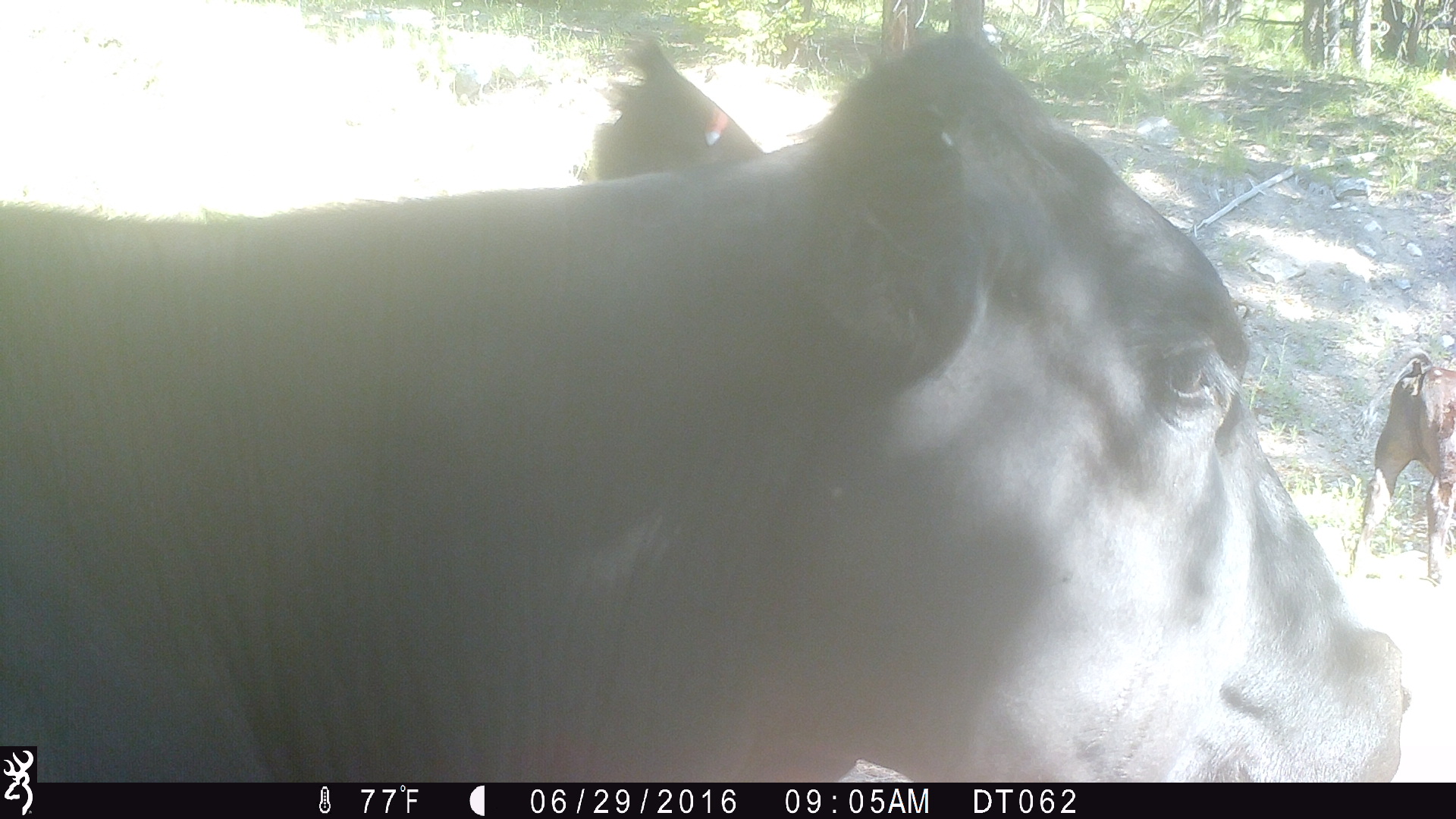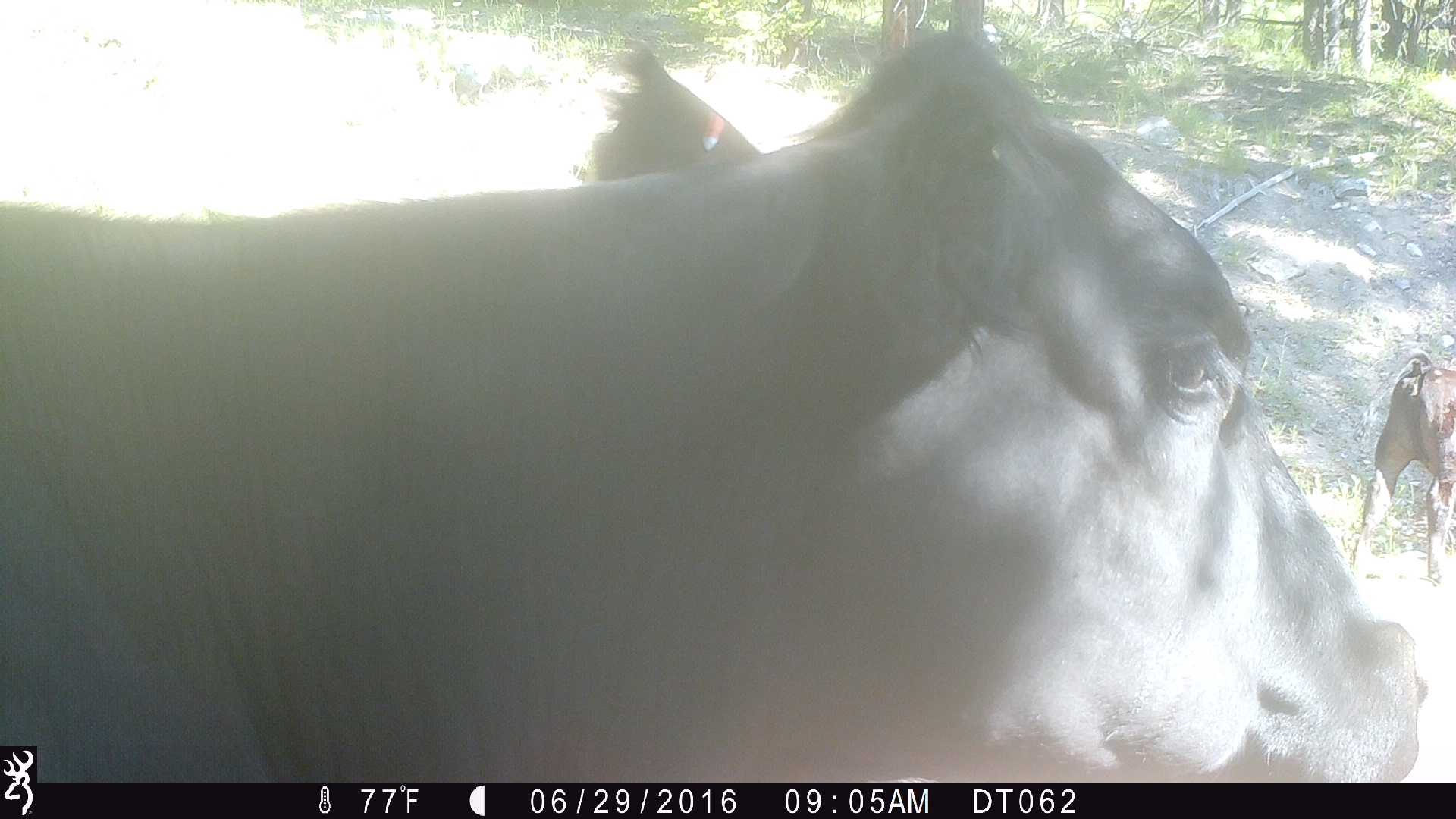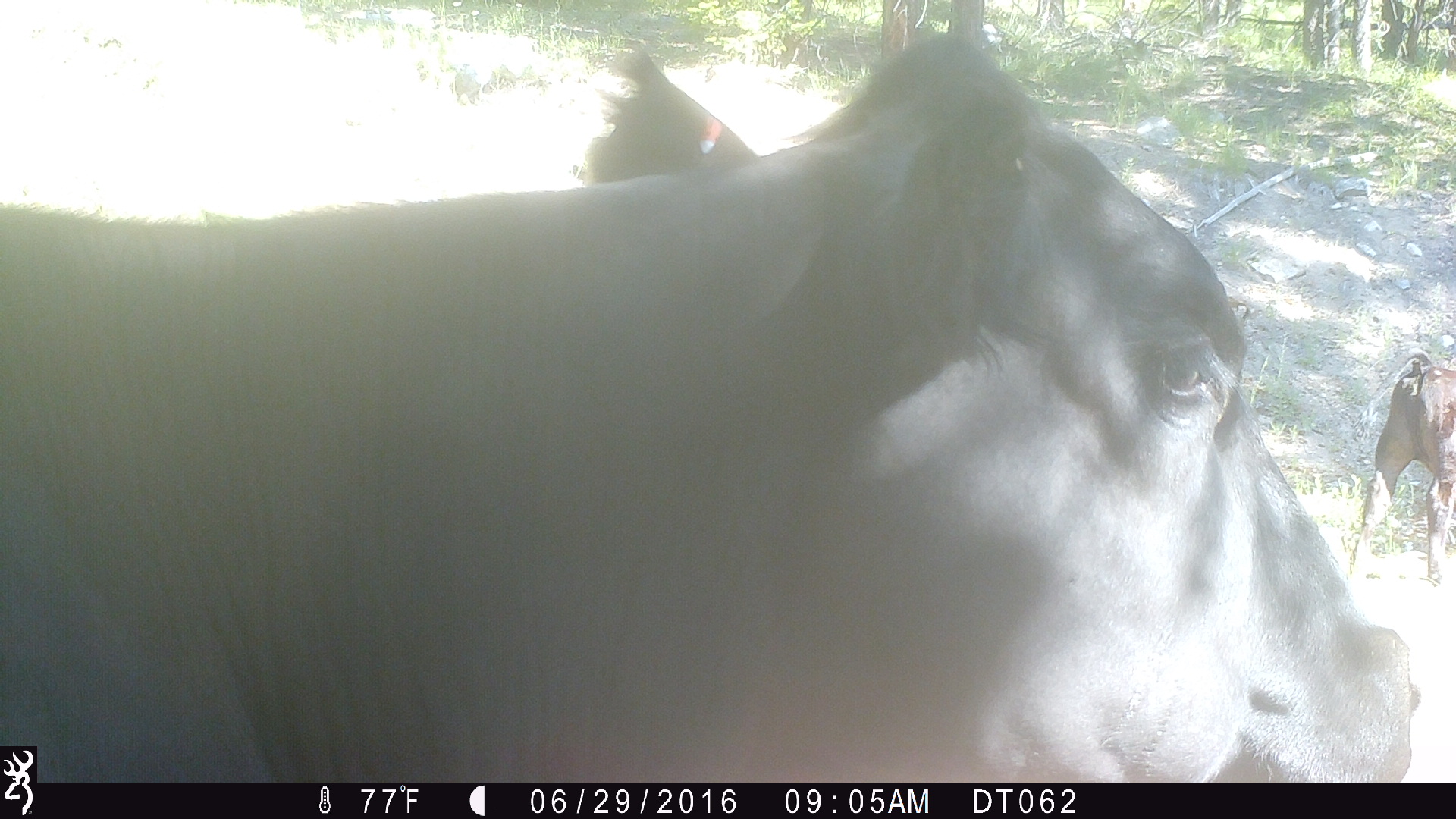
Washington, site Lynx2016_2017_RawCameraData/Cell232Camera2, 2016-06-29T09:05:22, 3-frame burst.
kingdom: Animalia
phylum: Chordata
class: Mammalia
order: Artiodactyla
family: Bovidae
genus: Bos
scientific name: Bos taurus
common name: domestic cattle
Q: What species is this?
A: Domestic cattle (Bos taurus).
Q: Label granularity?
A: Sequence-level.